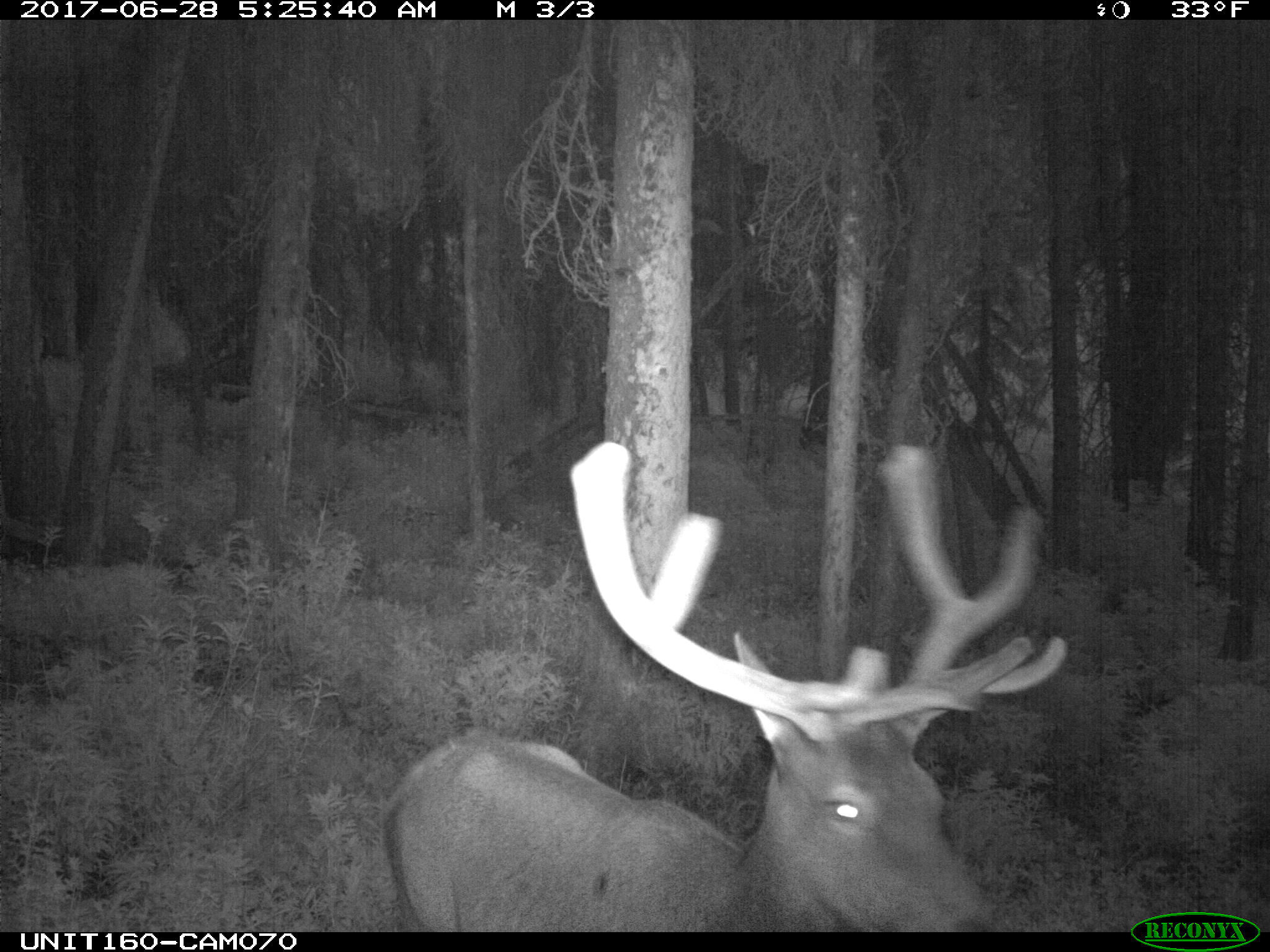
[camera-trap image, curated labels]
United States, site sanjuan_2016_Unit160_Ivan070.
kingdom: Animalia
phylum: Chordata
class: Mammalia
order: Artiodactyla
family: Cervidae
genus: Cervus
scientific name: Cervus elaphus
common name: red deer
Cervus elaphus (red deer).